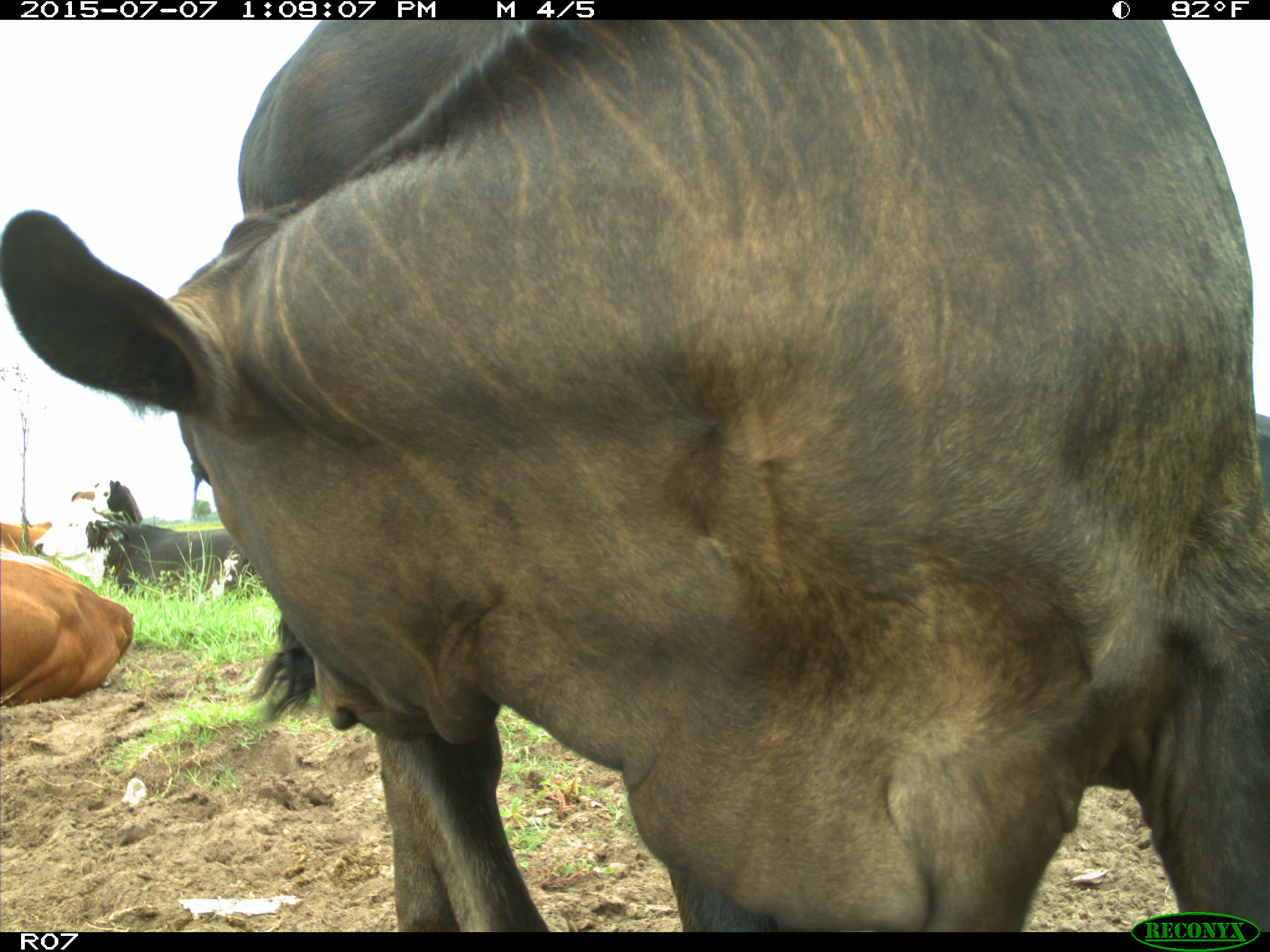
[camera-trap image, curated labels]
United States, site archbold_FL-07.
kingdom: Animalia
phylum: Chordata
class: Mammalia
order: Artiodactyla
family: Bovidae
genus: Bos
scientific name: Bos taurus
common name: domestic cow